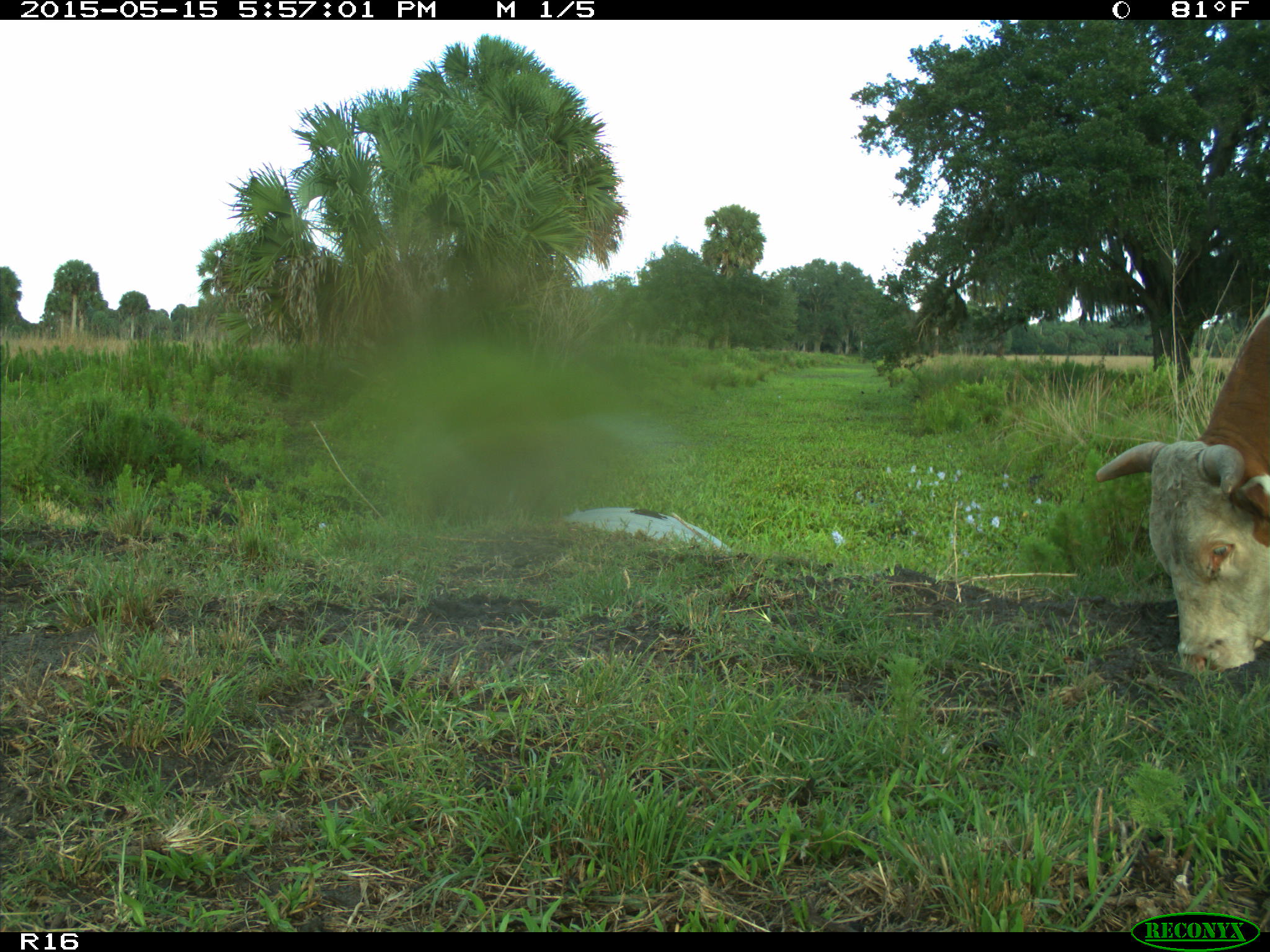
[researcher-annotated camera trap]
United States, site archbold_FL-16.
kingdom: Animalia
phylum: Chordata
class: Mammalia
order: Artiodactyla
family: Bovidae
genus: Bos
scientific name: Bos taurus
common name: domestic cow